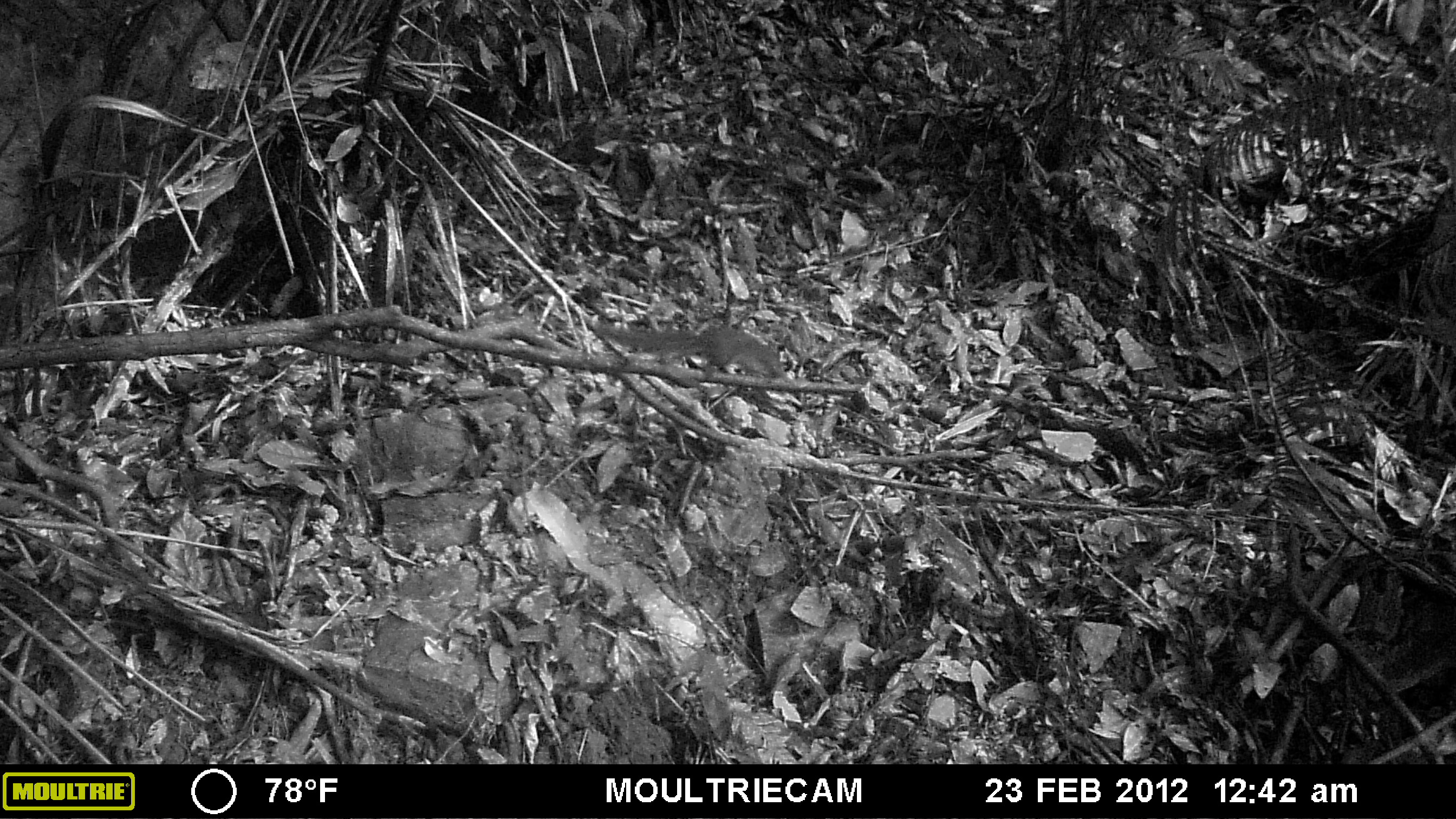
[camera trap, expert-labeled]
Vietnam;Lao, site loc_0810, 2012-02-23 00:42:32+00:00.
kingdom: Animalia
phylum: Chordata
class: Mammalia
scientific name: Mammalia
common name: mammal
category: unidentified small mammal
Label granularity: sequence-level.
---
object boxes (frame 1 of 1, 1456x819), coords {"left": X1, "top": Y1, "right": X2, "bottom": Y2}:
unidentified small mammal: {"left": 592, "top": 322, "right": 789, "bottom": 382}